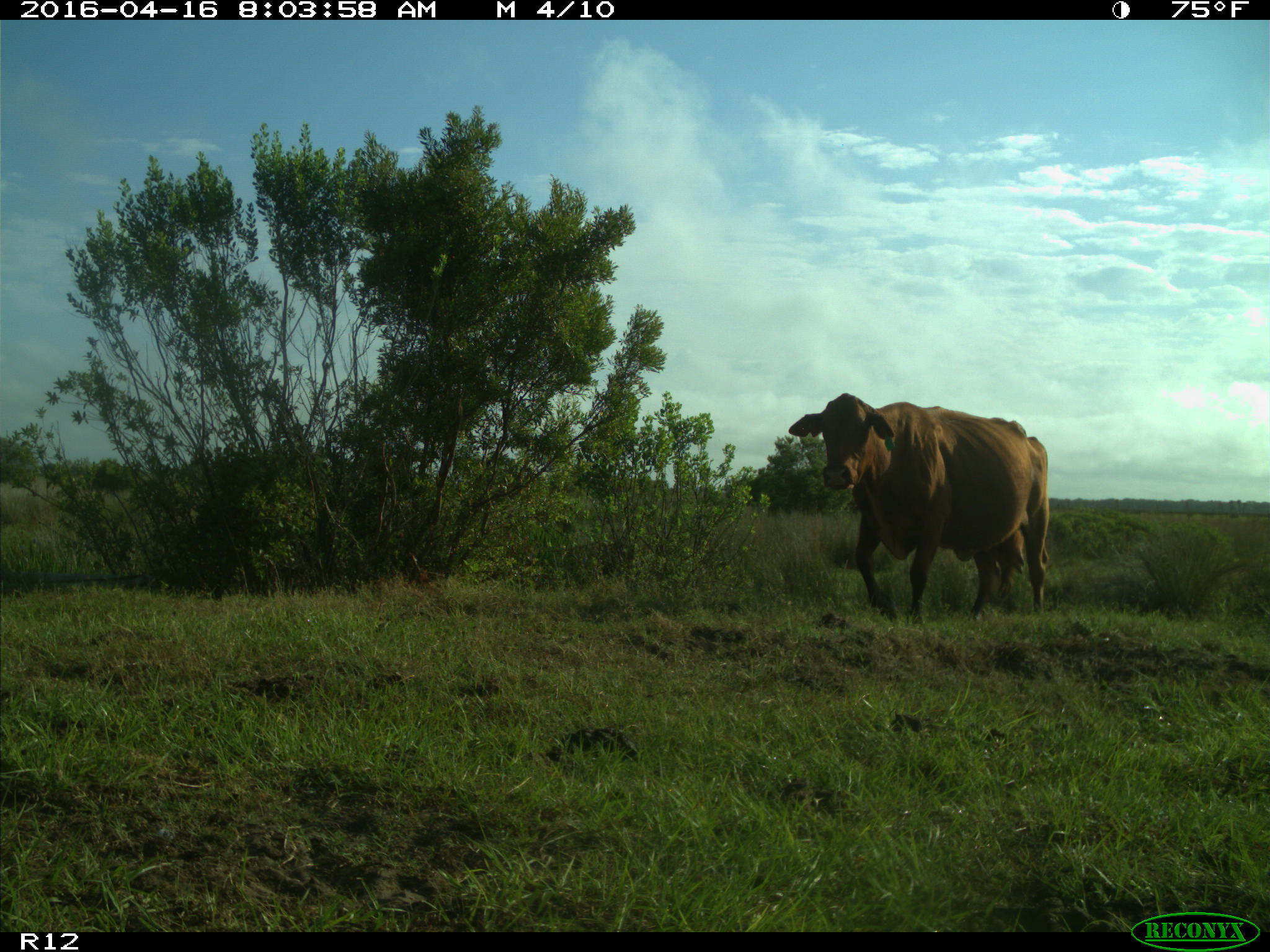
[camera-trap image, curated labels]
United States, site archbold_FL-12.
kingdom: Animalia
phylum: Chordata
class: Mammalia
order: Artiodactyla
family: Bovidae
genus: Bos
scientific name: Bos taurus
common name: domestic cow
Bos taurus (domestic cow).